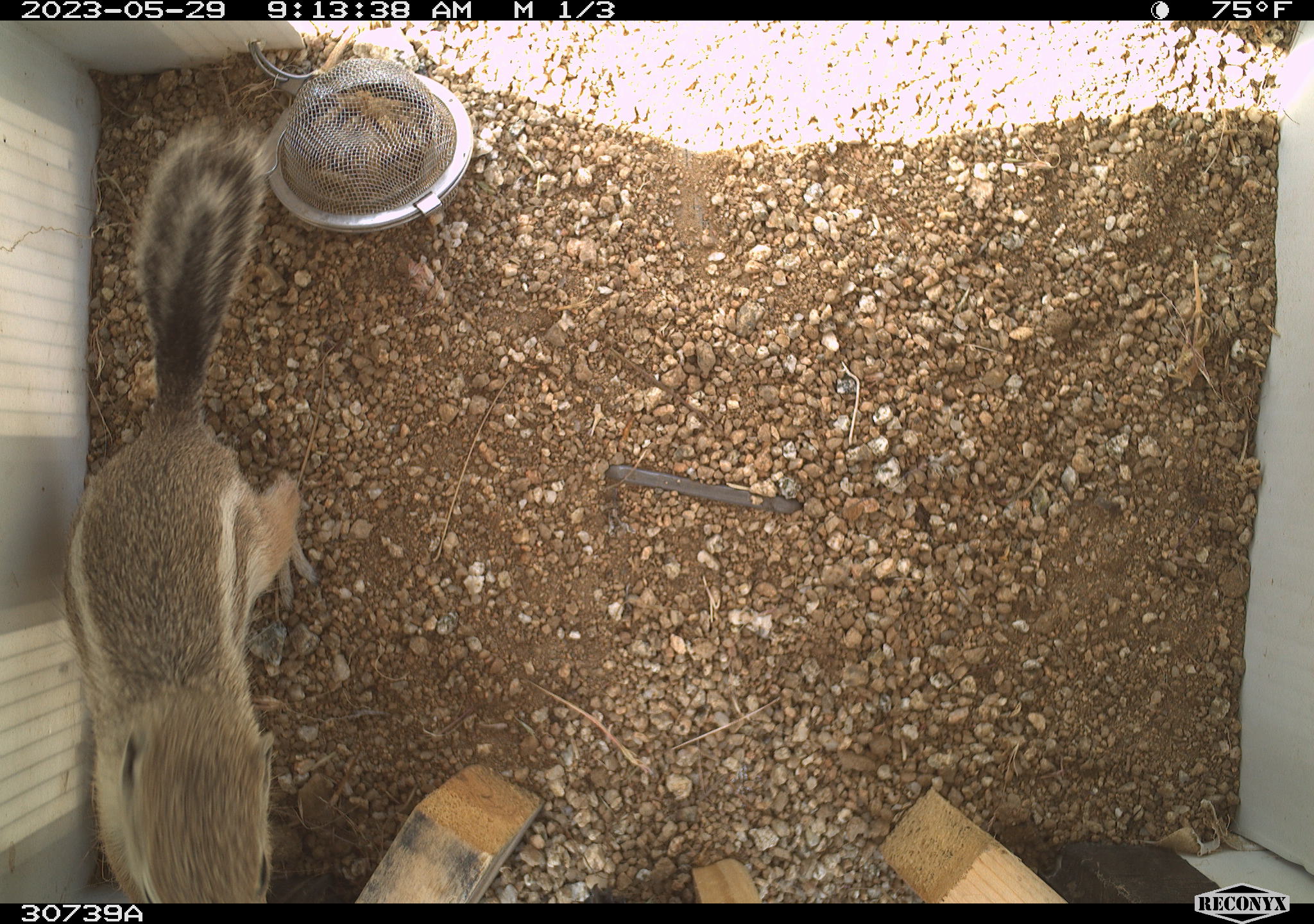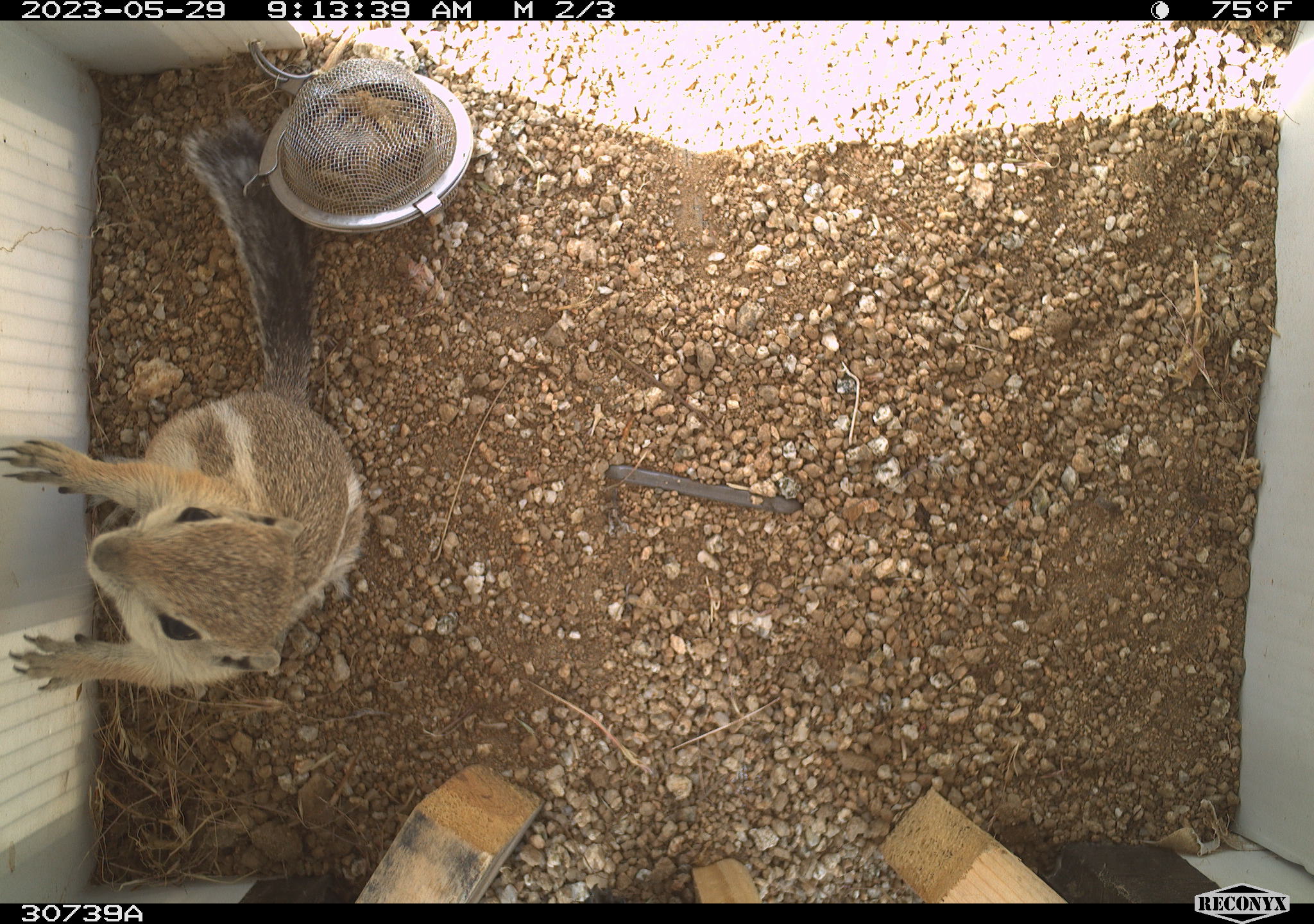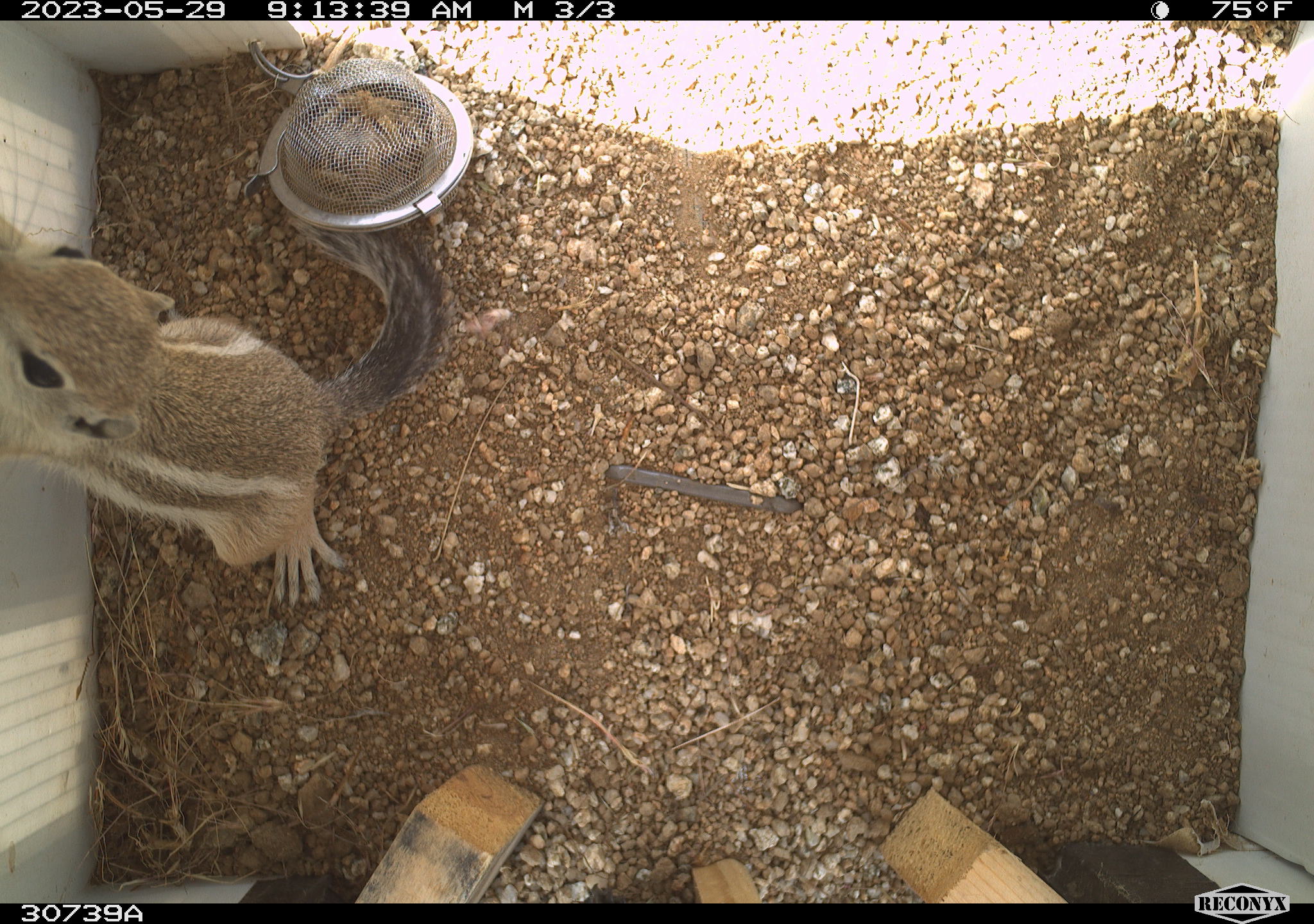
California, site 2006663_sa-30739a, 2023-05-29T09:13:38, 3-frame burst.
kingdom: Animalia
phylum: Chordata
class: Mammalia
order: Rodentia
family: Sciuridae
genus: Ammospermophilus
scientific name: Ammospermophilus leucurus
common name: white-tailed antelope squirrel